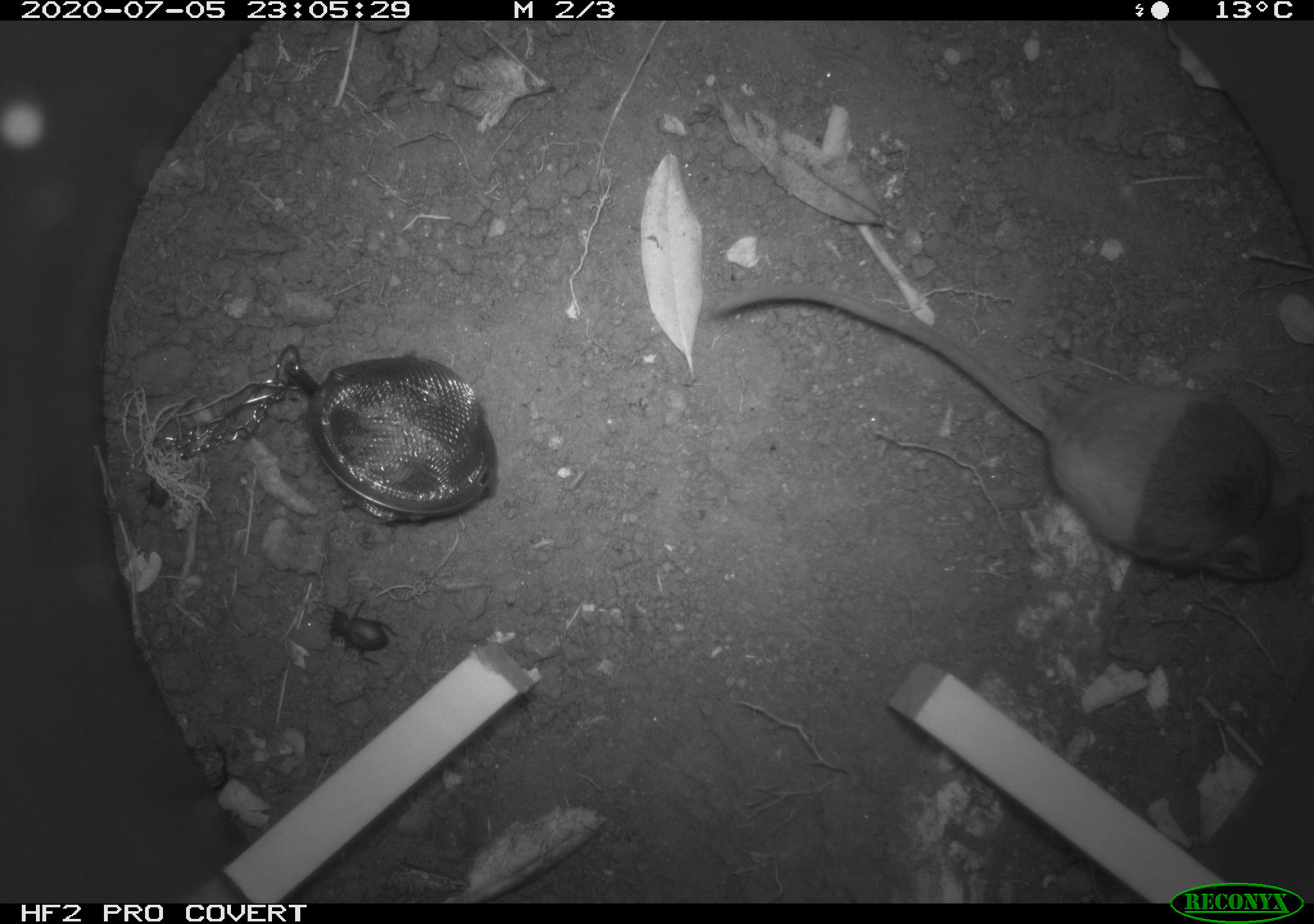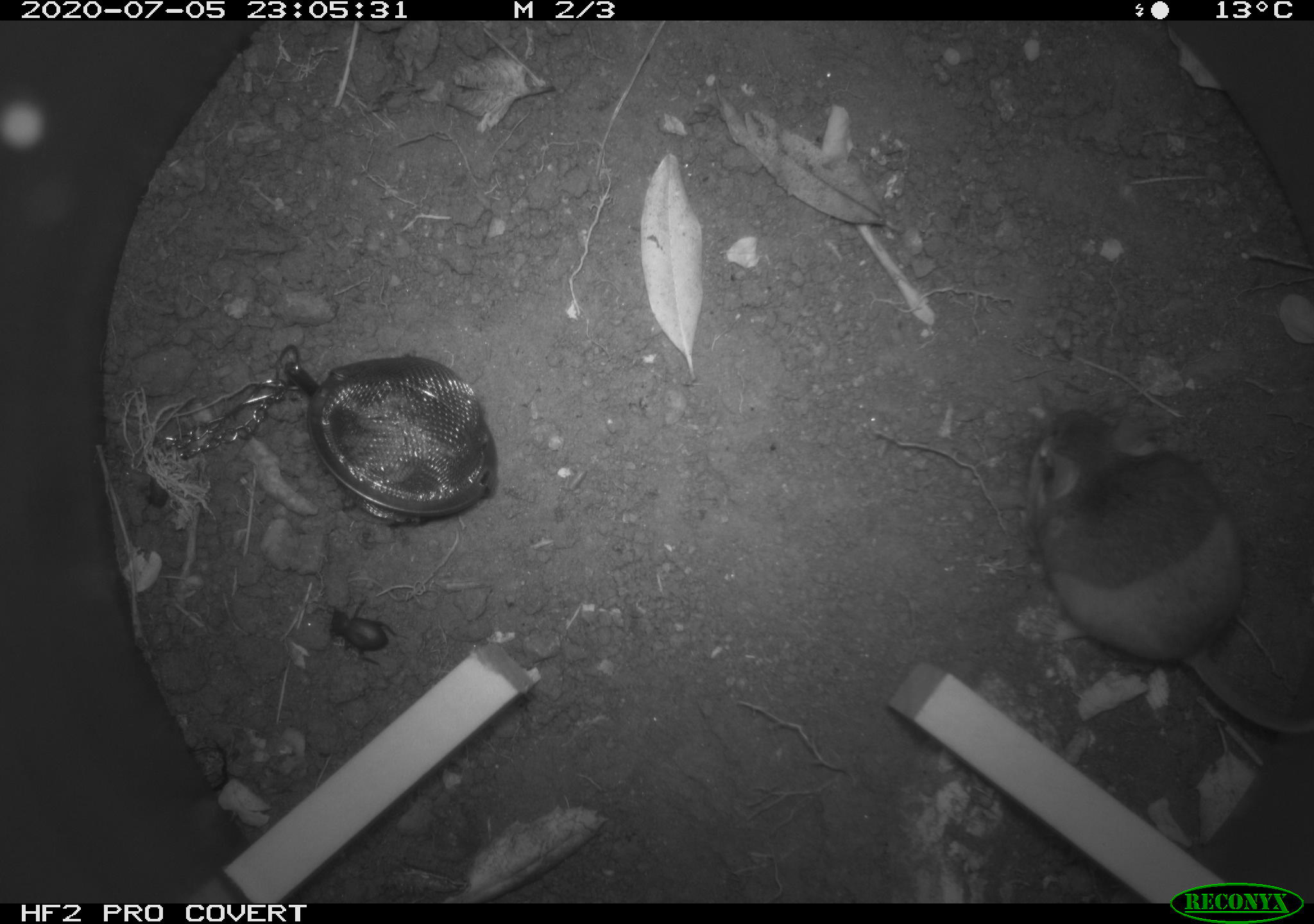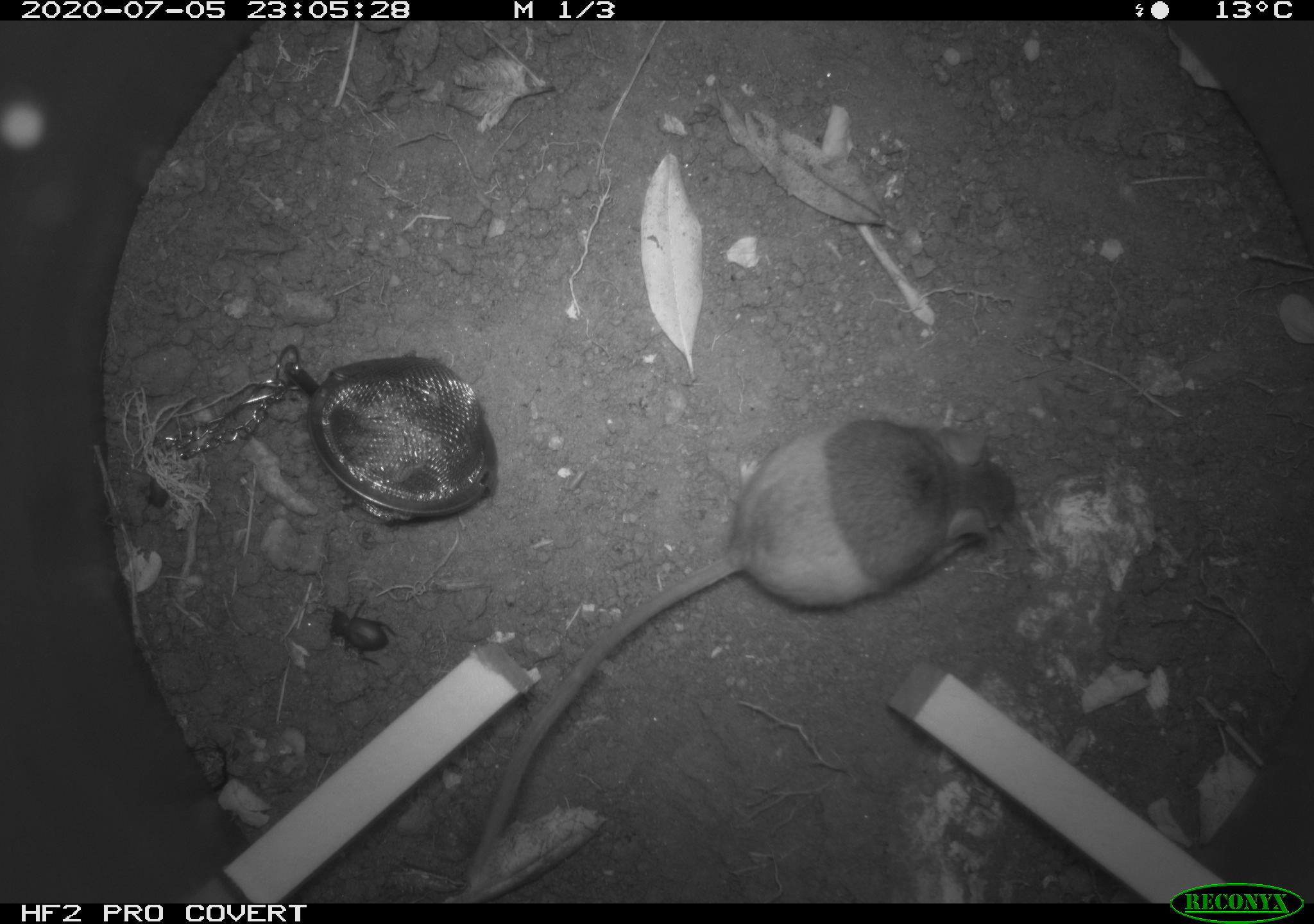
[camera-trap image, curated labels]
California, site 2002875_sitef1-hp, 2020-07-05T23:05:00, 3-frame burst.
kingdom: Animalia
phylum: Chordata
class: Mammalia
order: Rodentia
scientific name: Rodentia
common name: rodent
Rodent (Rodentia).